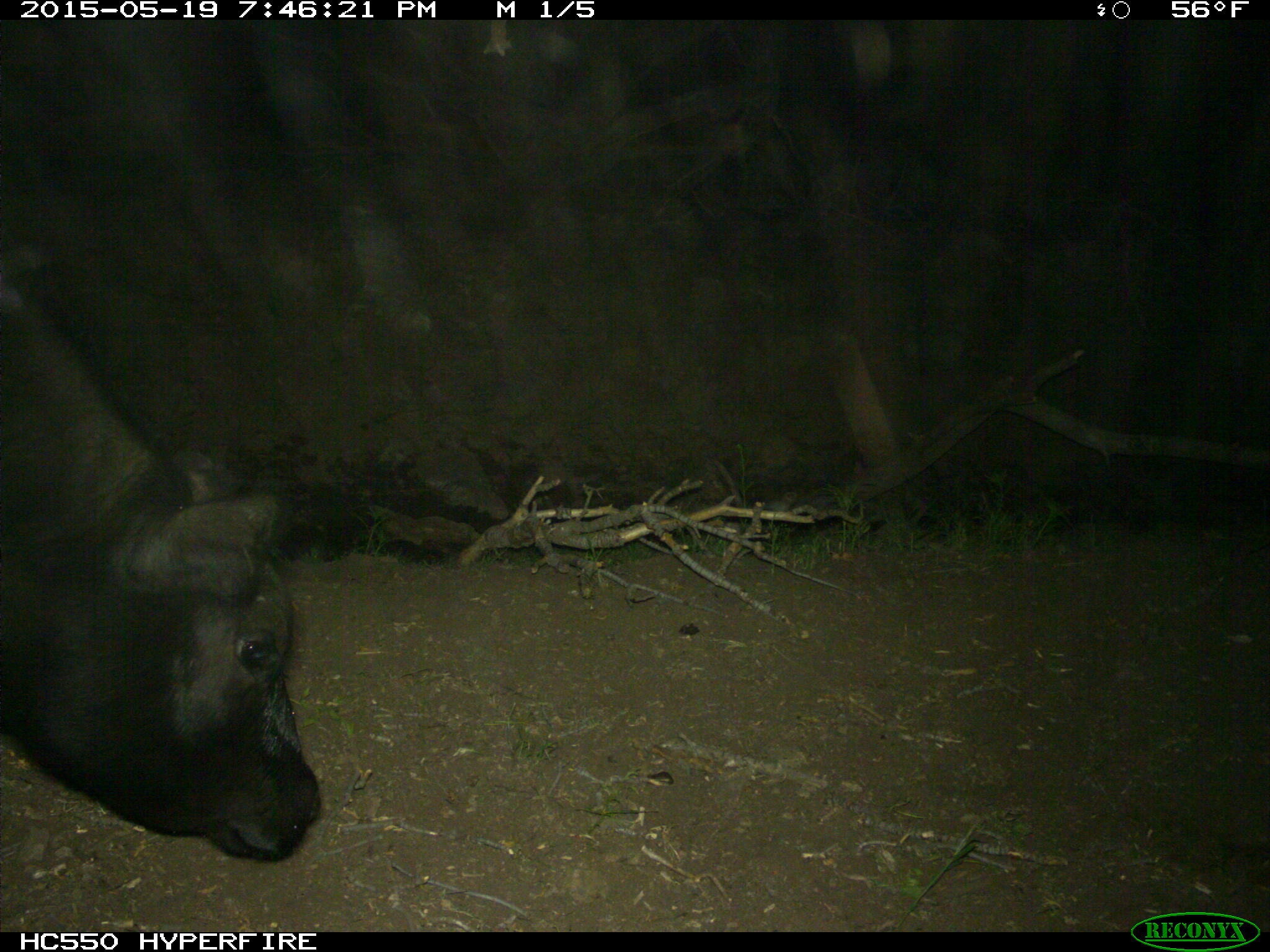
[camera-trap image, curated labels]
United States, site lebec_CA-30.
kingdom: Animalia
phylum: Chordata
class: Mammalia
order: Artiodactyla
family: Bovidae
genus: Bos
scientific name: Bos taurus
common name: domestic cow